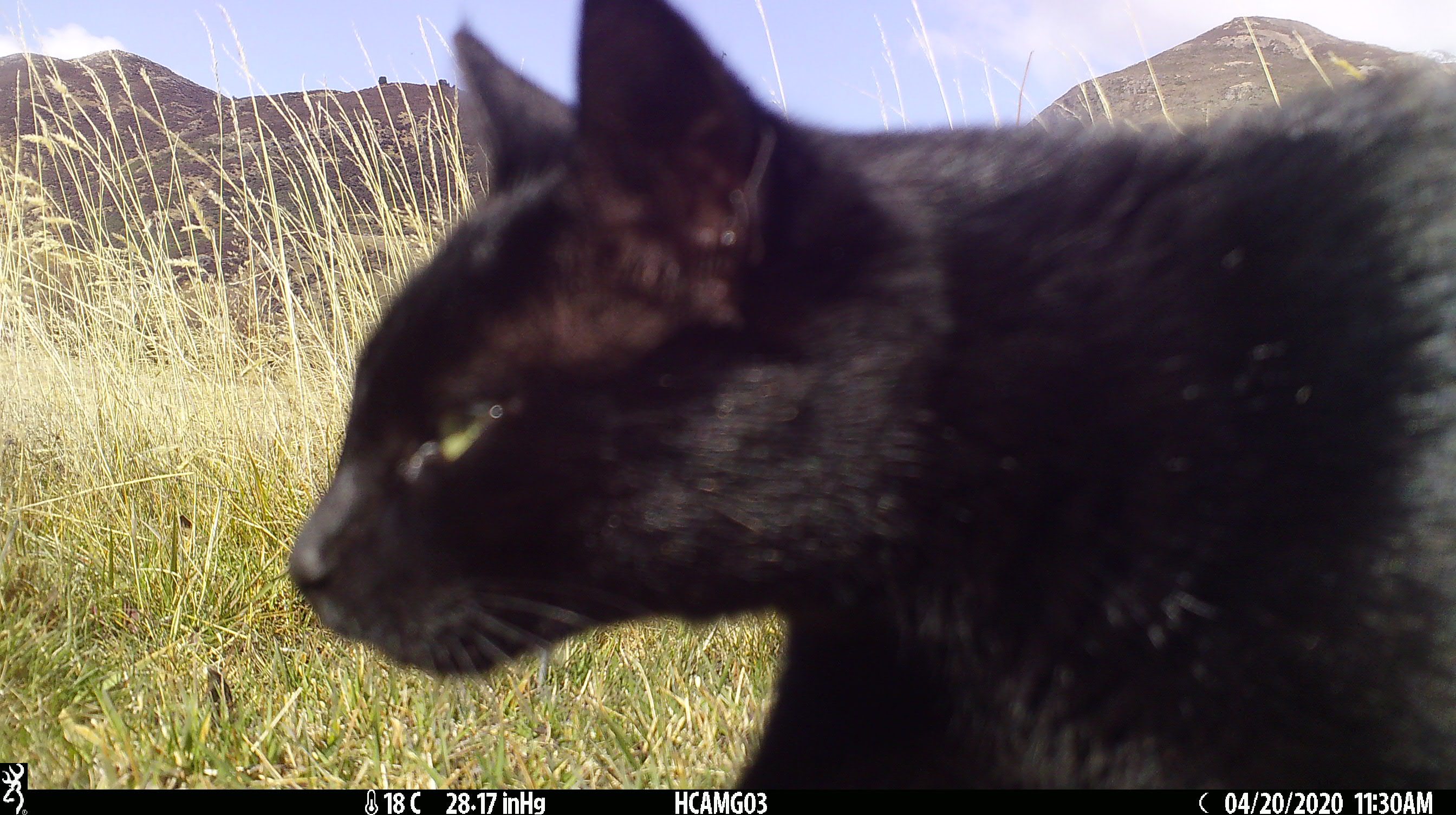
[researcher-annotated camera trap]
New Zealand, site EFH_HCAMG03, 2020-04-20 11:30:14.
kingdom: Animalia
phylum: Chordata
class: Mammalia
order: Carnivora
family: Felidae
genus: Felis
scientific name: Felis catus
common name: domestic cat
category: cat